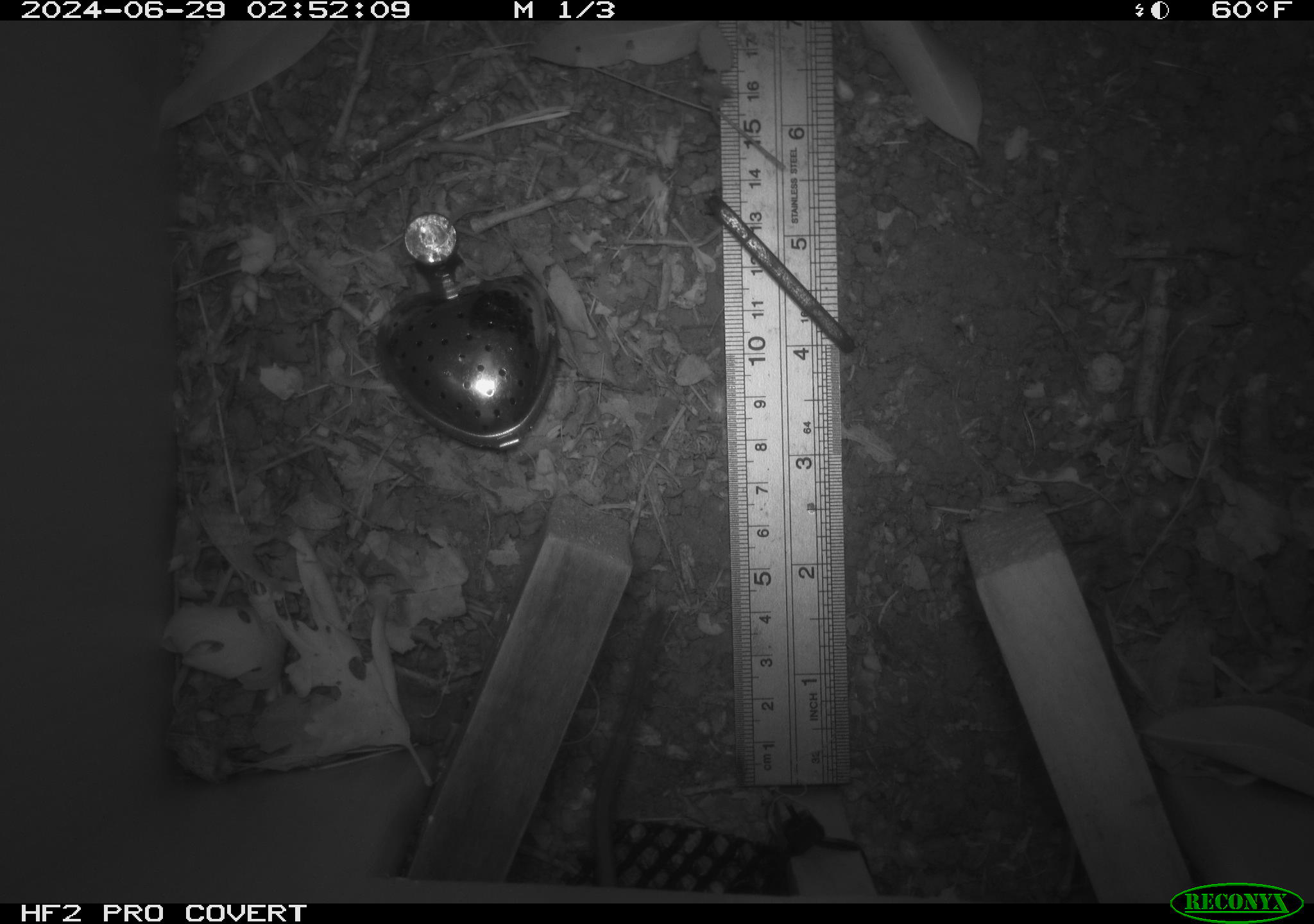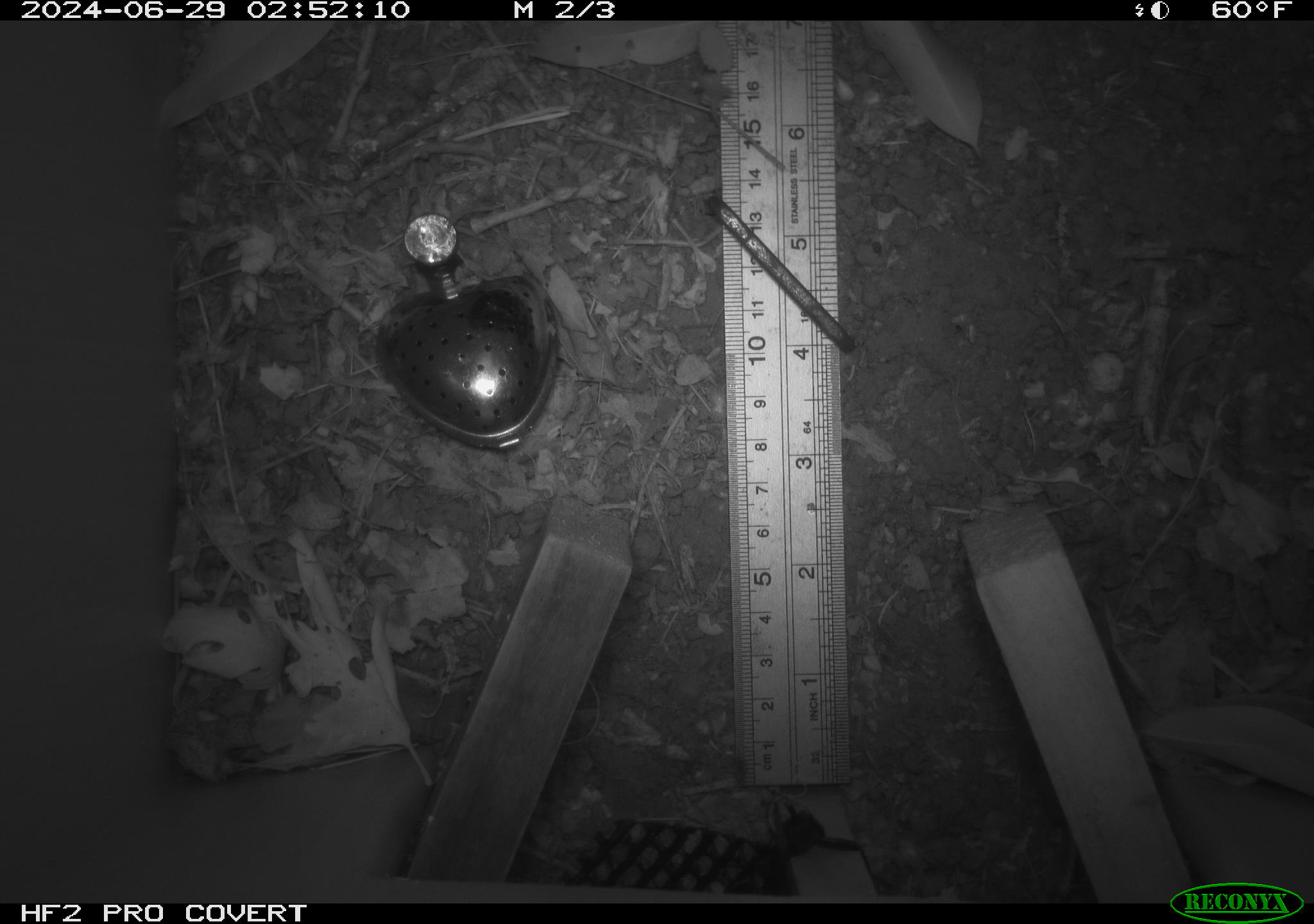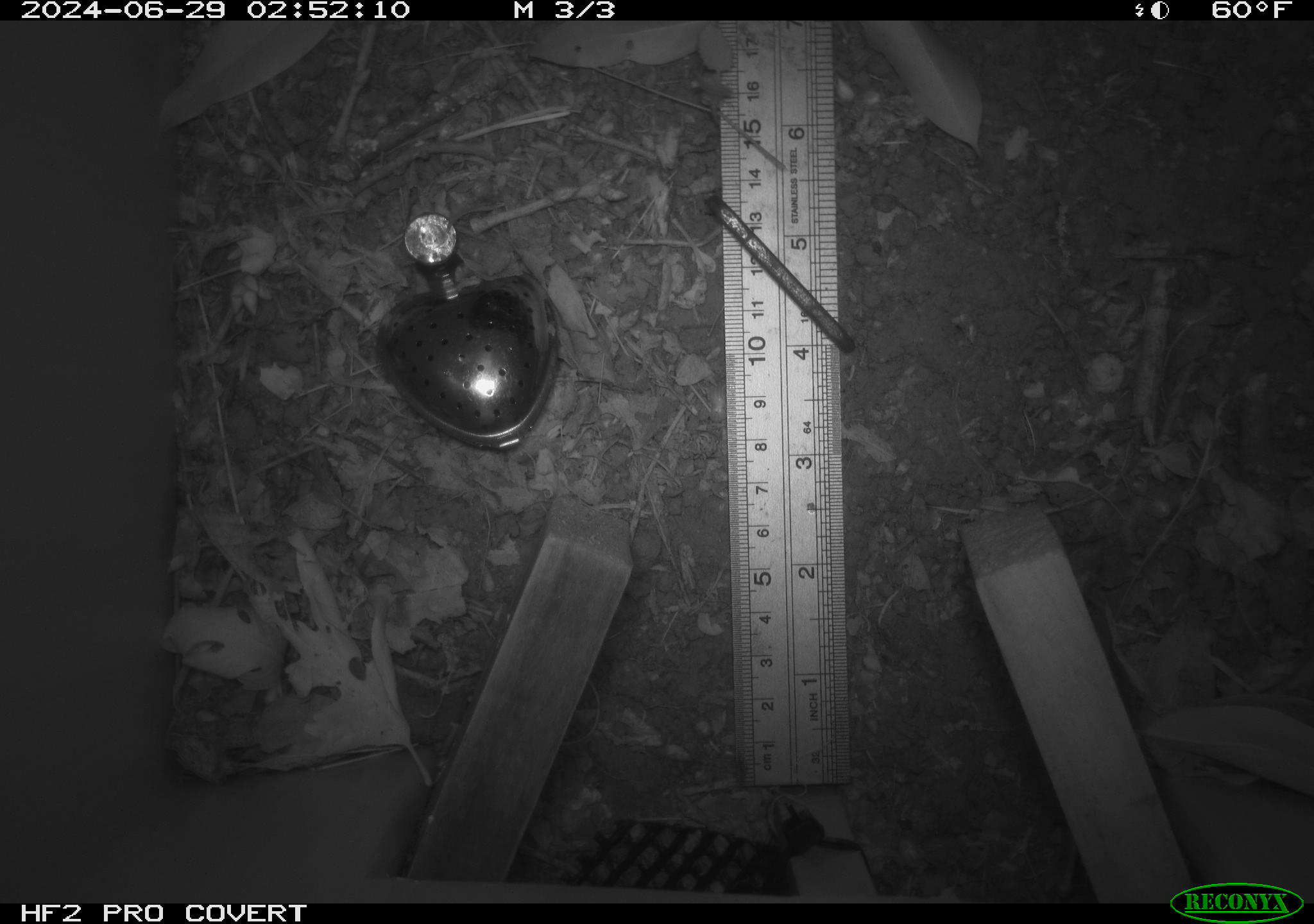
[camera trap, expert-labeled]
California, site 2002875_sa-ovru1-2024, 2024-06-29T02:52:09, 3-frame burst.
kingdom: Animalia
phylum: Chordata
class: Mammalia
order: Rodentia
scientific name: Rodentia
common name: rodent